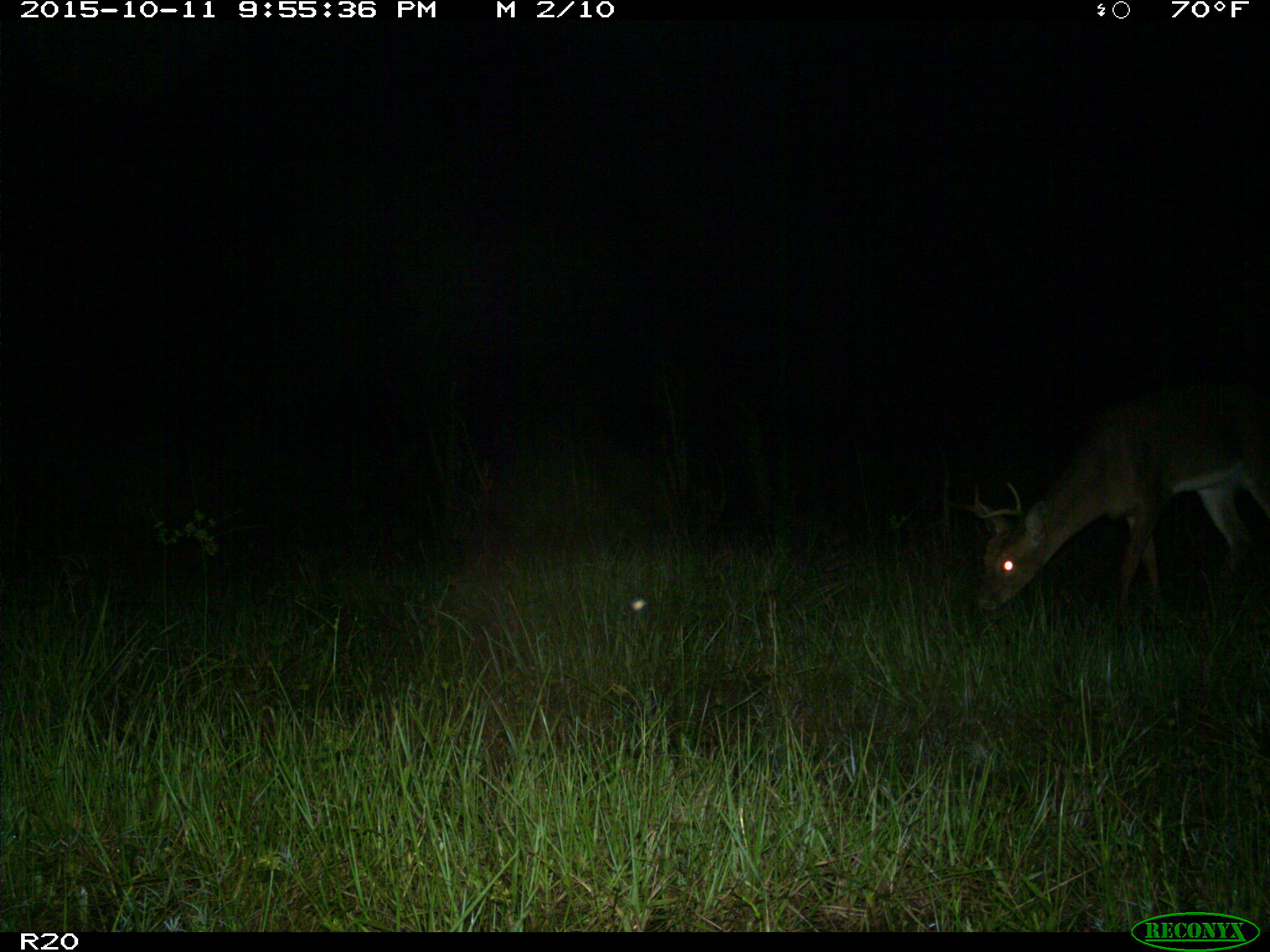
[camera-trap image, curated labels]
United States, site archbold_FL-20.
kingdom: Animalia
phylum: Chordata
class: Mammalia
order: Artiodactyla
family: Cervidae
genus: Odocoileus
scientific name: Odocoileus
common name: deer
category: unidentified deer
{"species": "unidentified deer (deer) (Odocoileus)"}